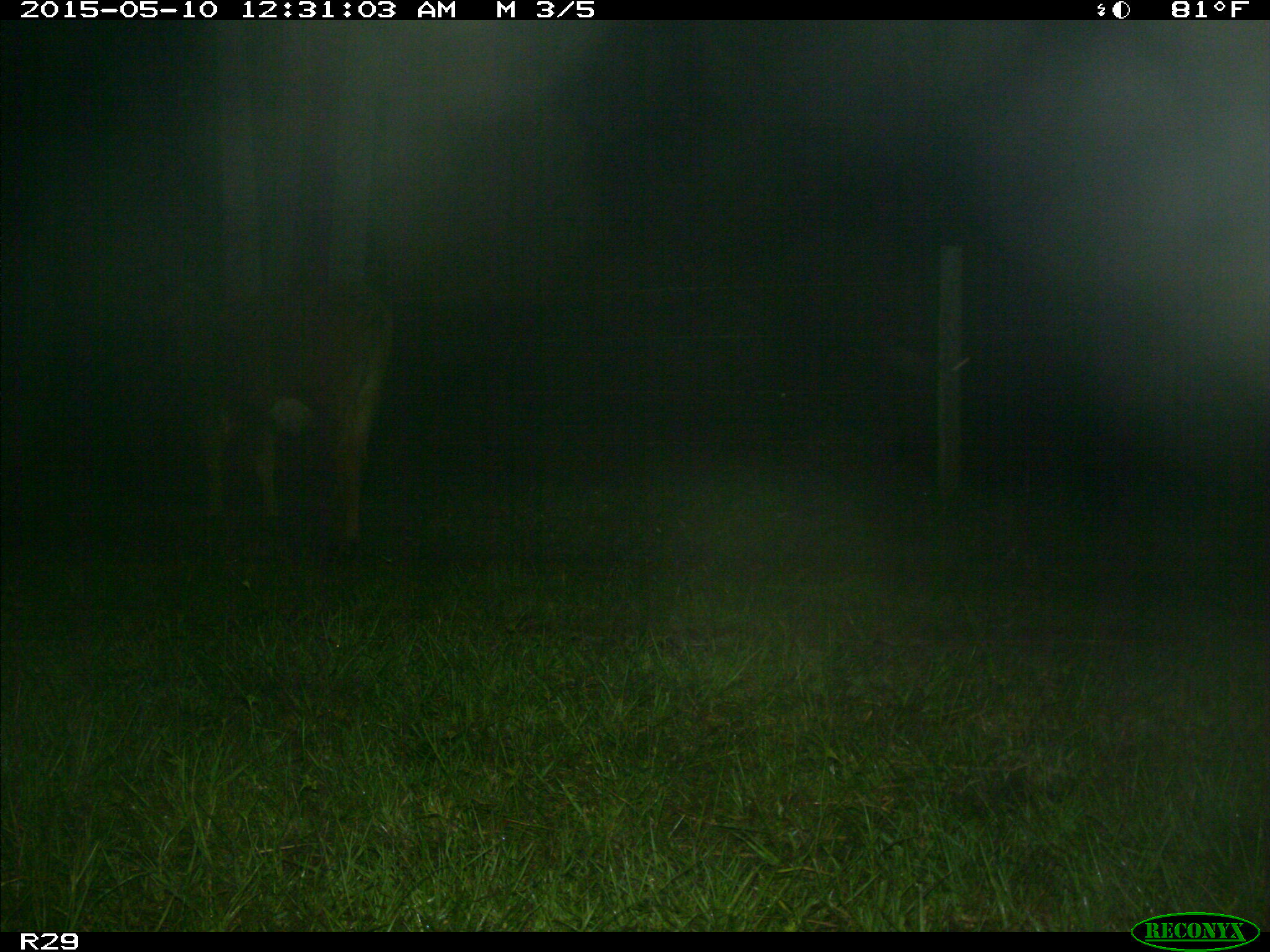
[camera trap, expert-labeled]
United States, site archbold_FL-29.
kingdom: Animalia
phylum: Chordata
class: Mammalia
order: Artiodactyla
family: Bovidae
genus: Bos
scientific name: Bos taurus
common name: domestic cow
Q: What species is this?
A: Bos taurus (domestic cow).